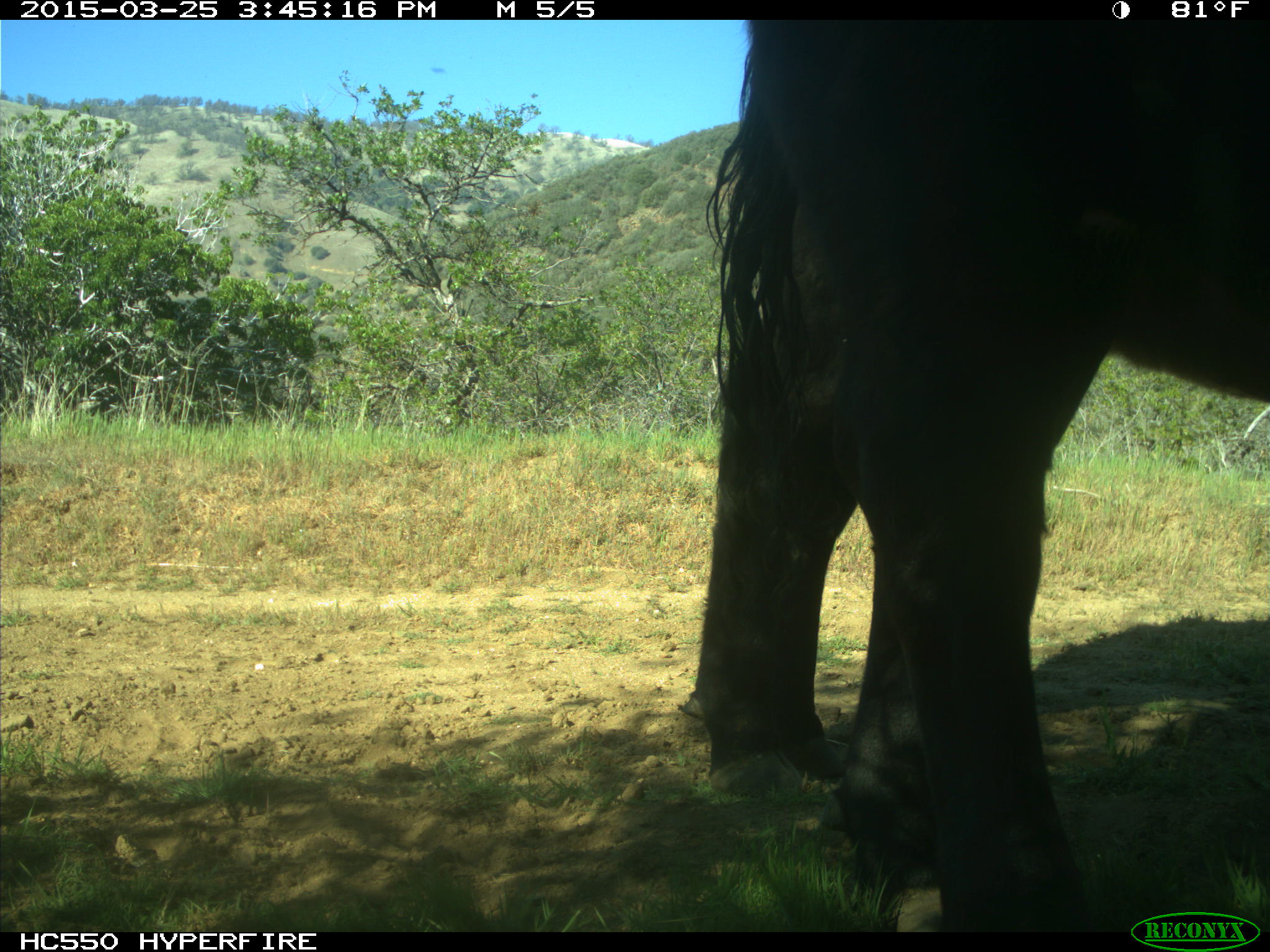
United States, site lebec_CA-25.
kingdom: Animalia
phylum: Chordata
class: Mammalia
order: Artiodactyla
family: Bovidae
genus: Bos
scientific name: Bos taurus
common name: domestic cow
Bos taurus (domestic cow).